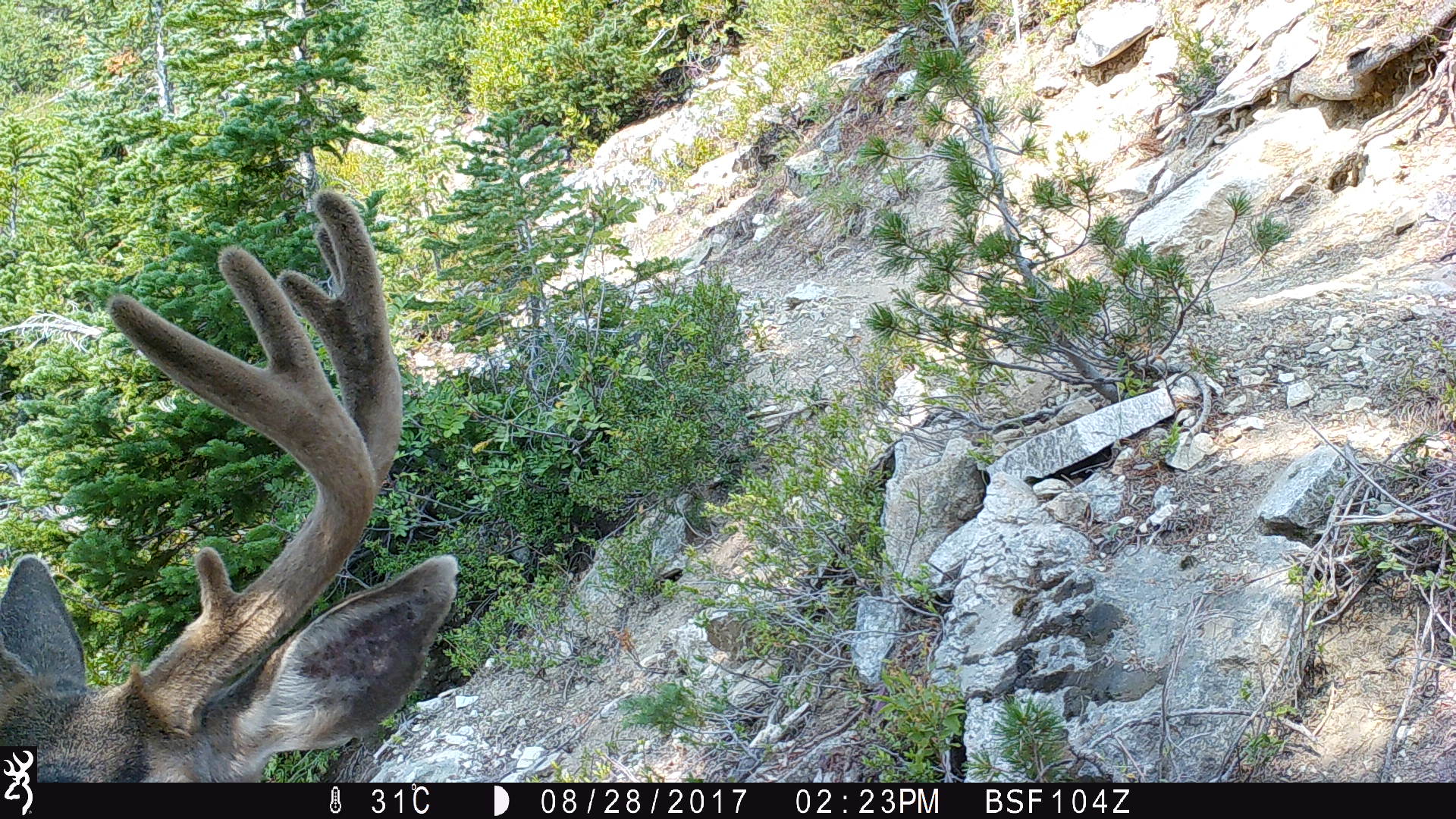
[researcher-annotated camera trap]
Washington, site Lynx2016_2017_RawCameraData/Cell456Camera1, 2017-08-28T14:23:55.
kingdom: Animalia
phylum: Chordata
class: Mammalia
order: Artiodactyla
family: Cervidae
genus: Odocoileus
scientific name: Odocoileus hemionus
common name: mule deer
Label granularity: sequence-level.